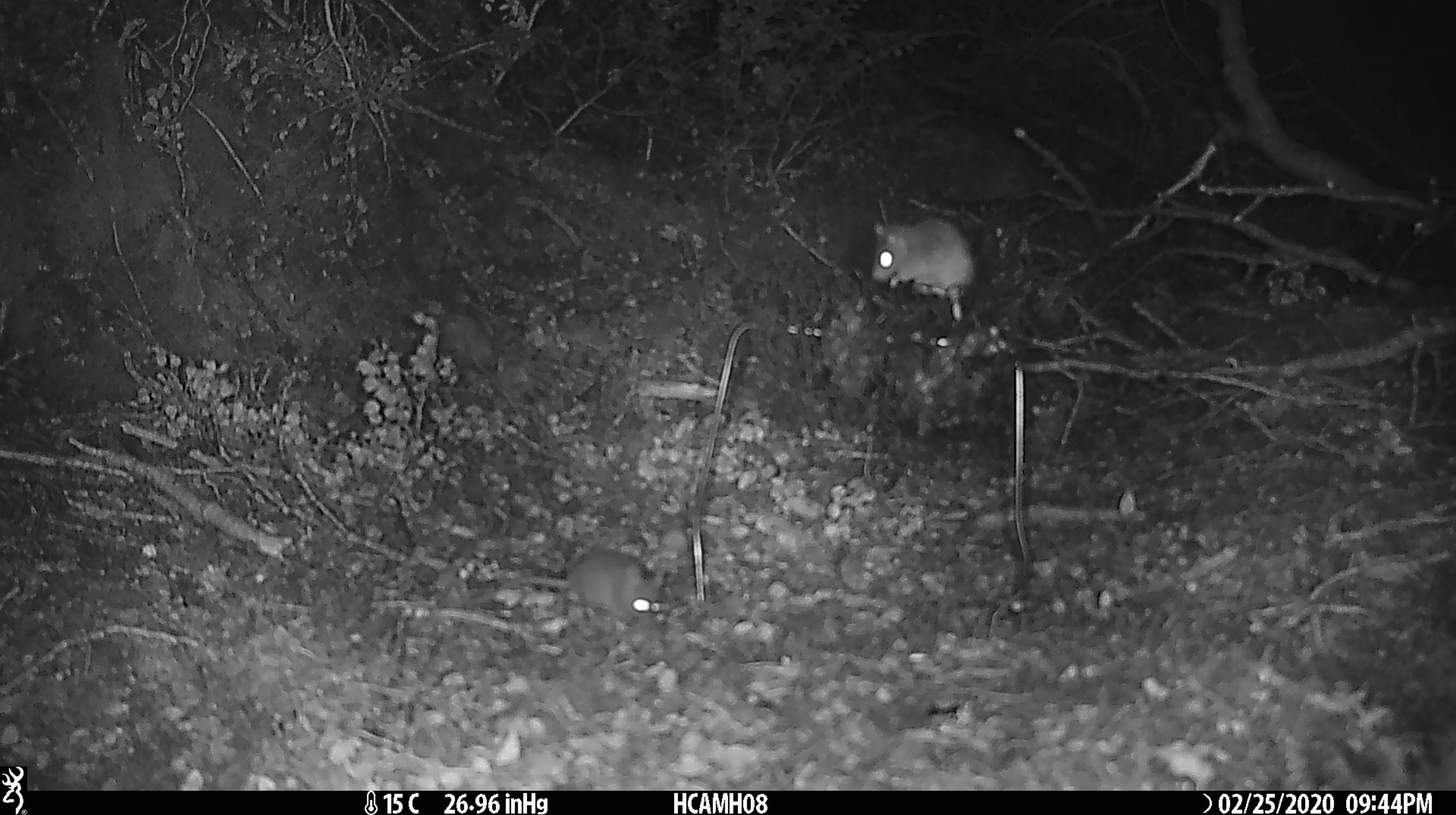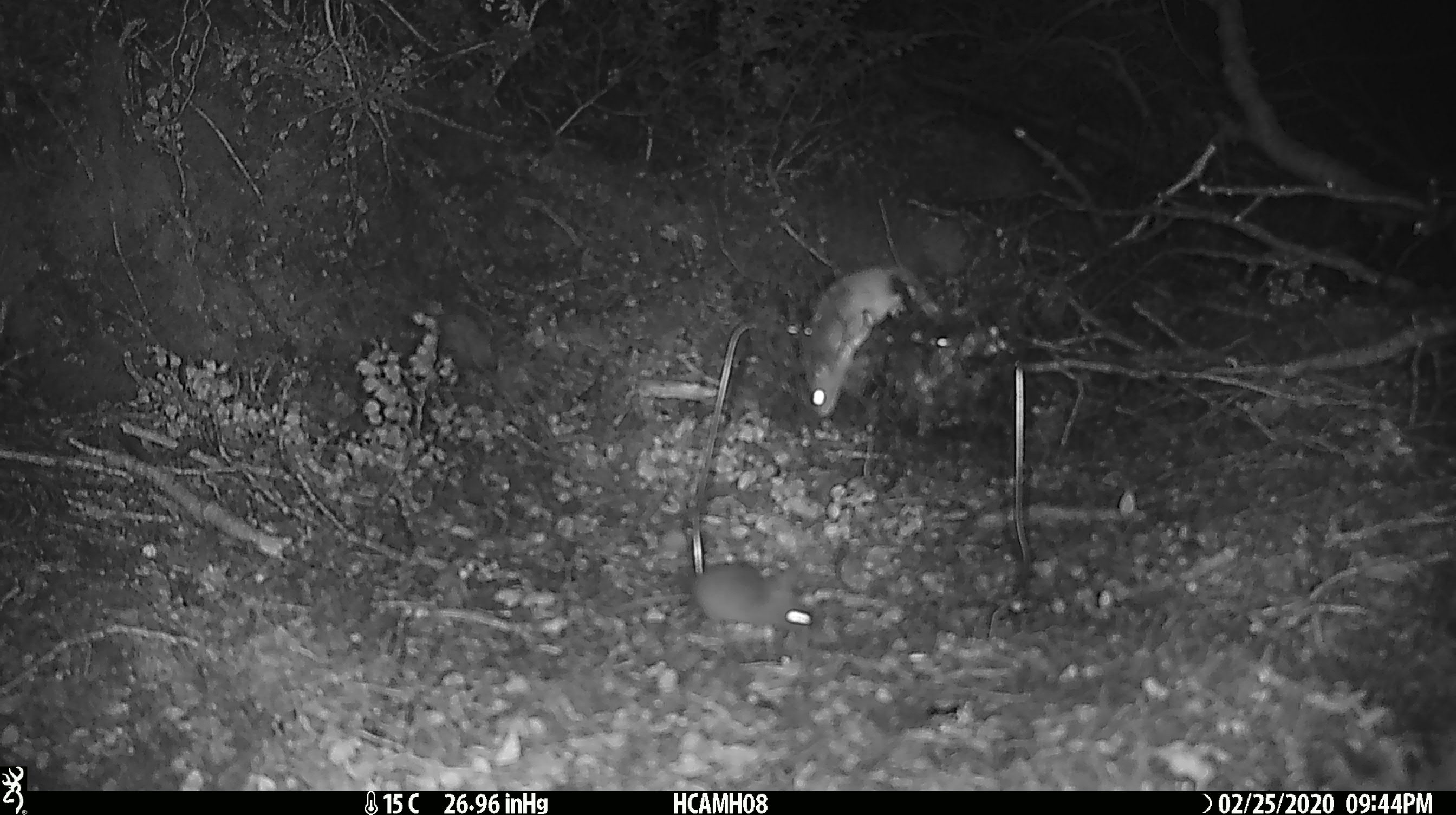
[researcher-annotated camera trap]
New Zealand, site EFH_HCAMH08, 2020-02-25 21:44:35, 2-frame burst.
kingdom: Animalia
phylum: Chordata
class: Mammalia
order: Rodentia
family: Muridae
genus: Mus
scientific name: Mus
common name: mouse